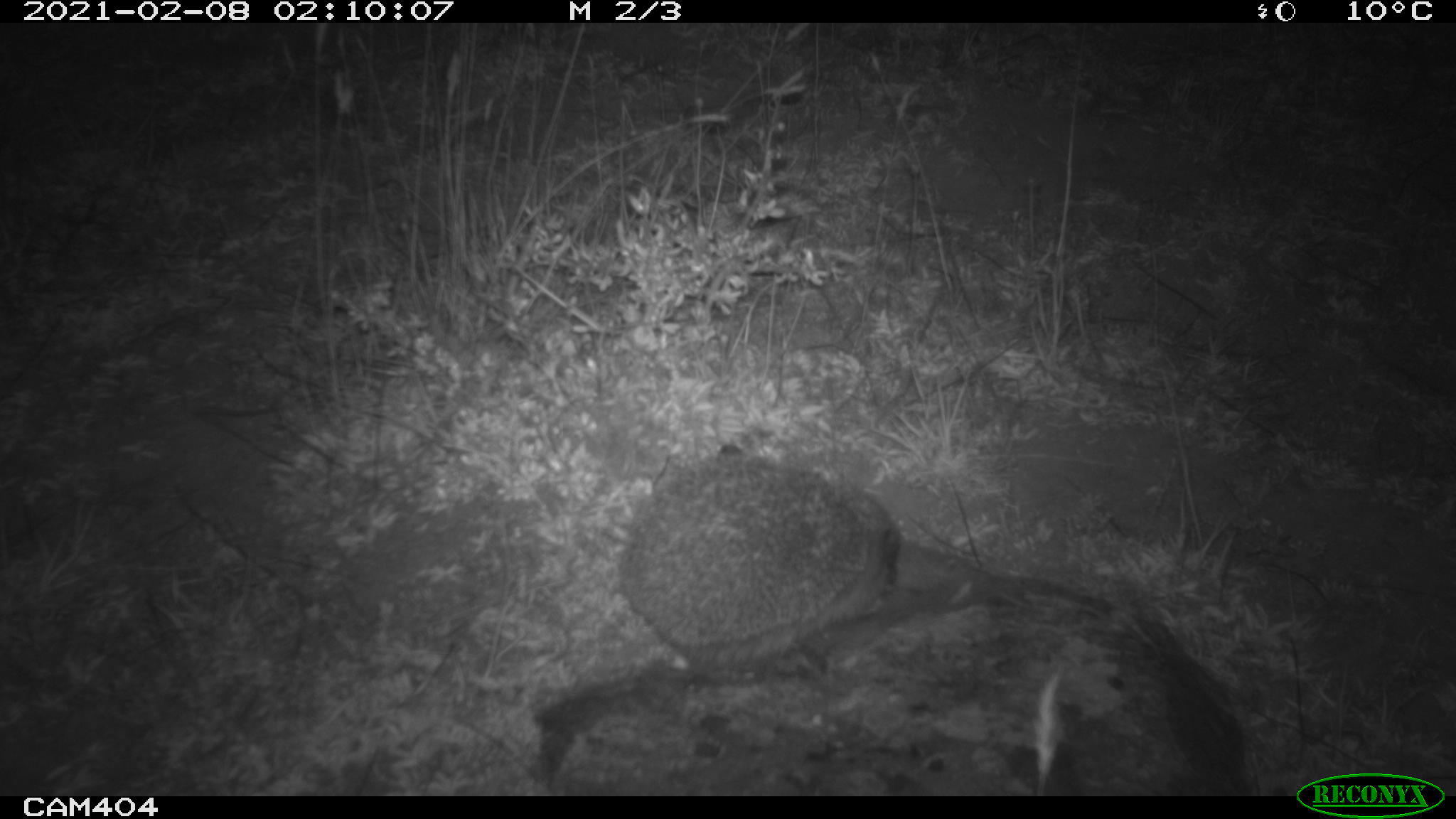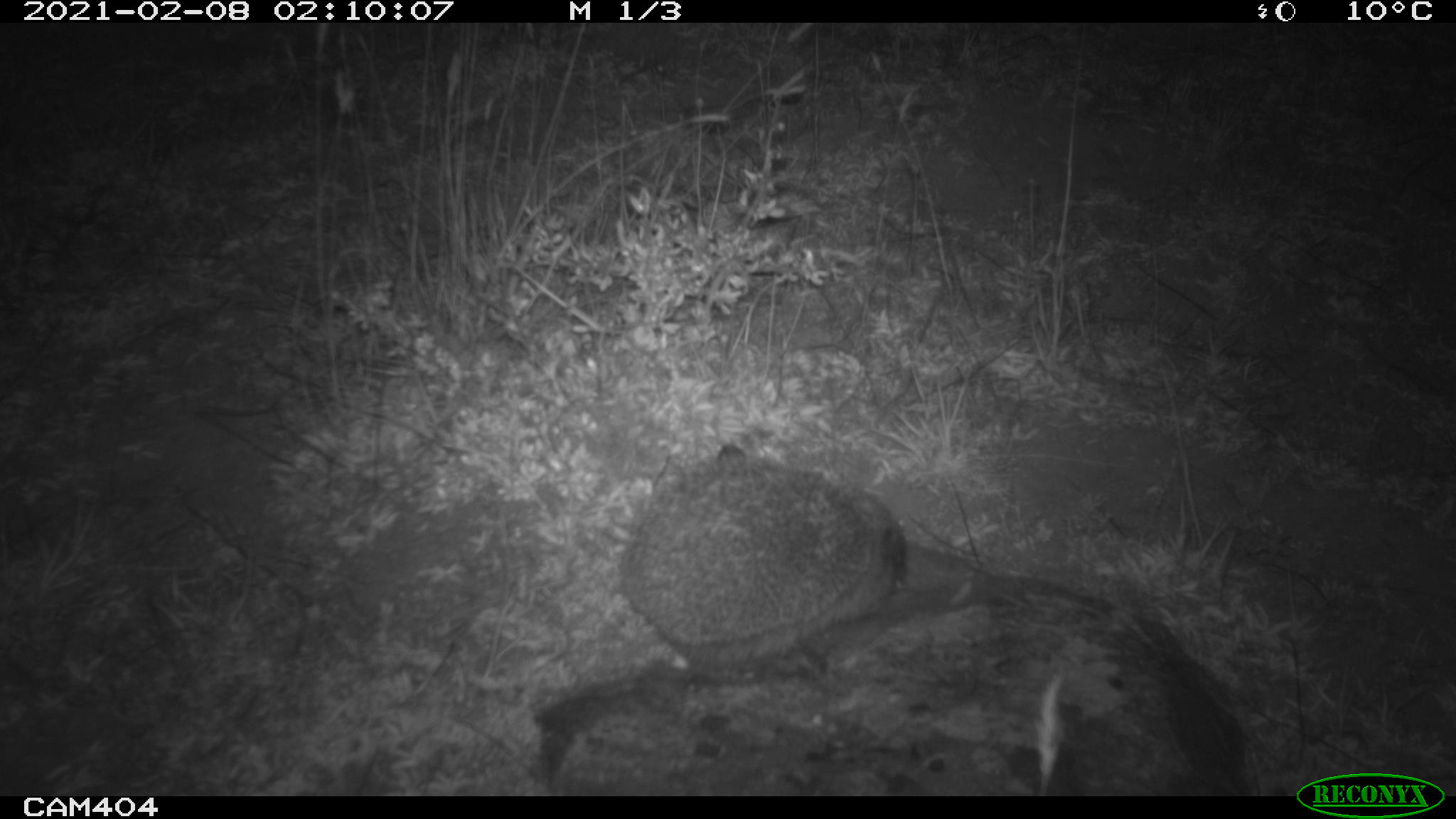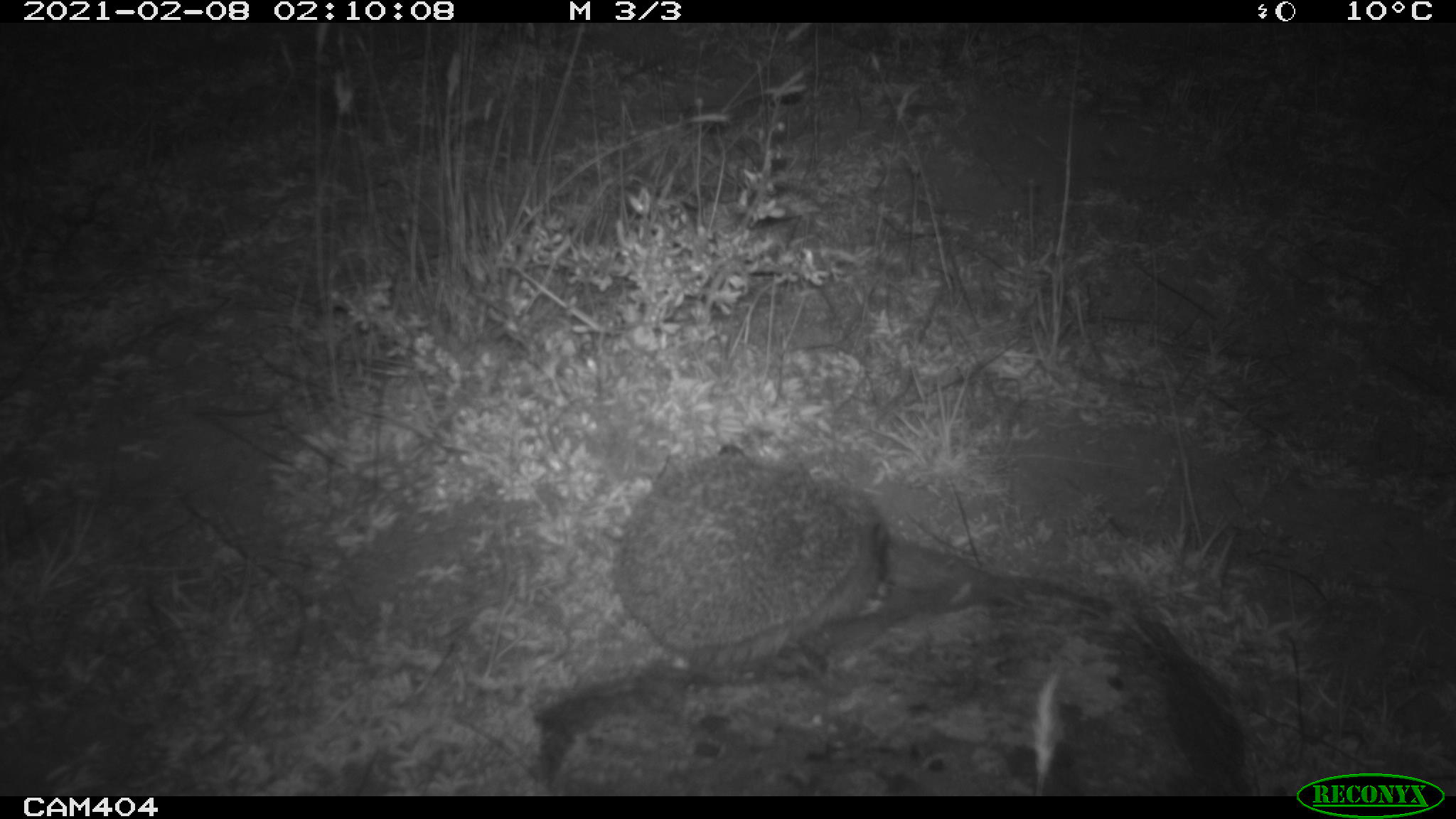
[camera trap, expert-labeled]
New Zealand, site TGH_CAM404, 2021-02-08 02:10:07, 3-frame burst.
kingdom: Animalia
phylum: Chordata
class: Mammalia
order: Eulipotyphla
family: Erinaceidae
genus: Erinaceus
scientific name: Erinaceus europaeus europaeus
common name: european hedgehog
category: hedgehog